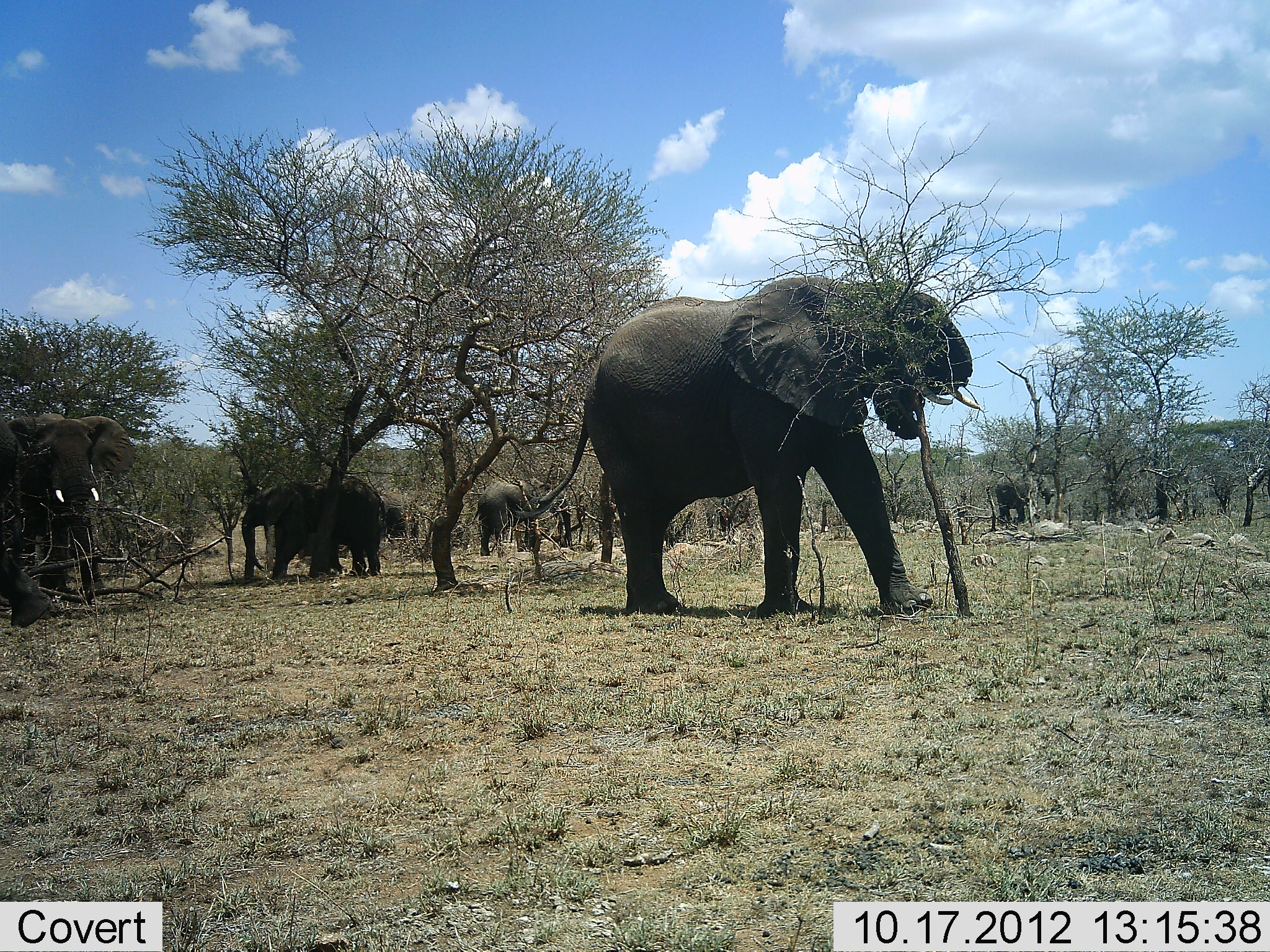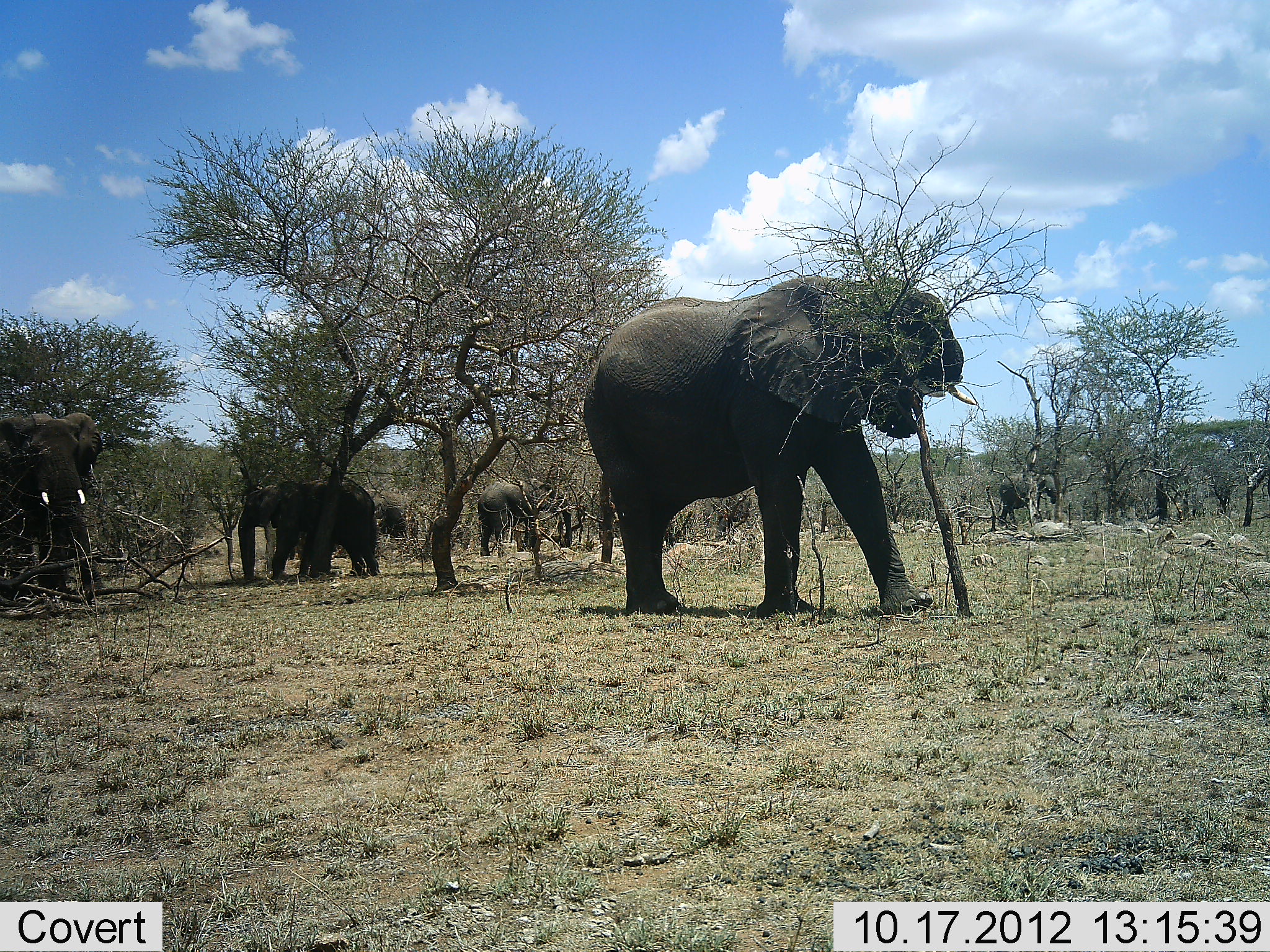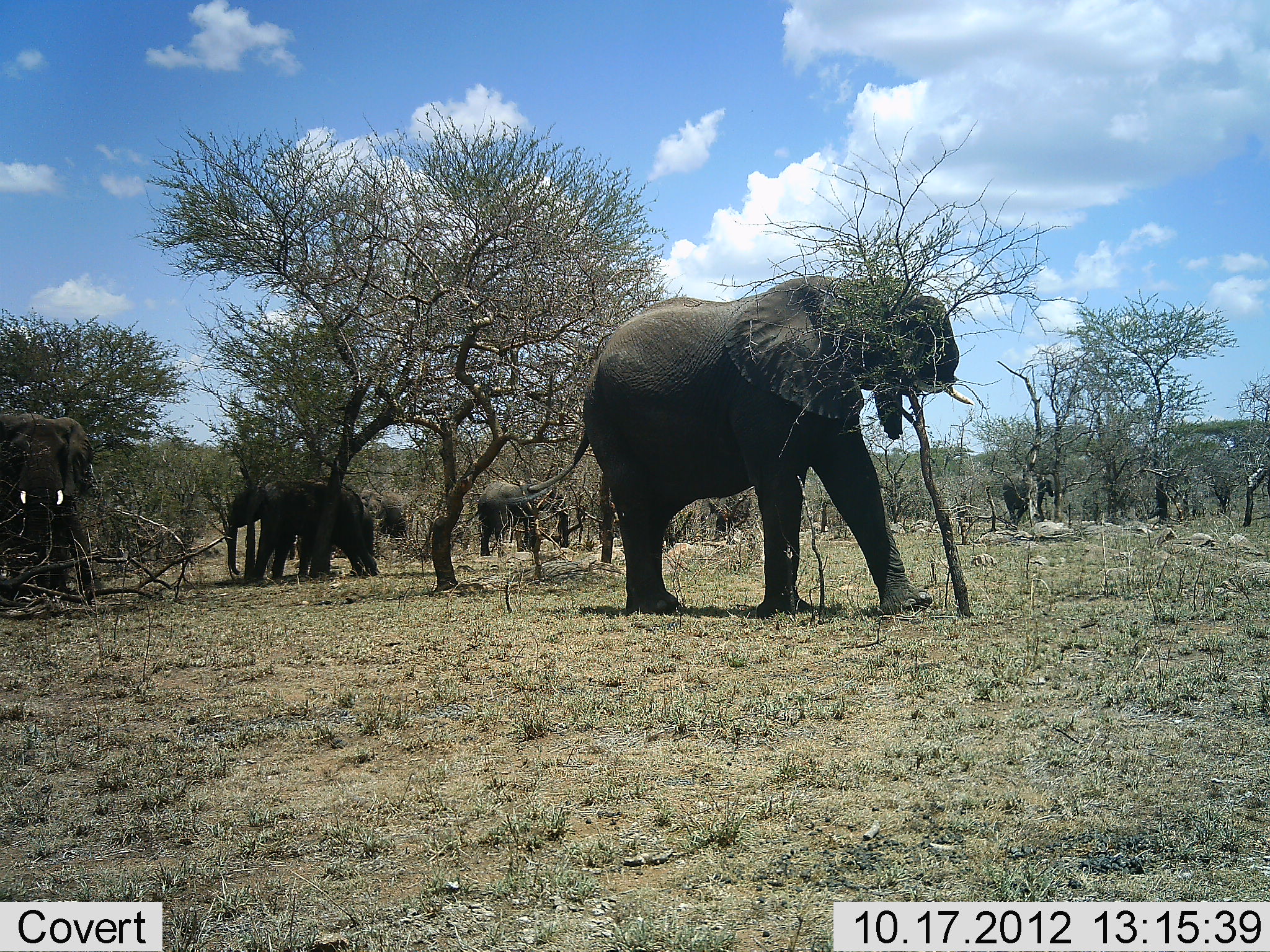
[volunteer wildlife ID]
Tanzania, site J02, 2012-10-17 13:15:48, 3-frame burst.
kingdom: Animalia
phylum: Chordata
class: Mammalia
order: Proboscidea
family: Elephantidae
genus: Loxodonta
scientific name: Loxodonta africana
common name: african bush elephant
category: elephant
Elephant (african bush elephant) (Loxodonta africana), count 6. Behavior (volunteer vote fractions): standing 80%, resting 0%, moving 50%, interacting 0%. Young present (vote fraction): 0%. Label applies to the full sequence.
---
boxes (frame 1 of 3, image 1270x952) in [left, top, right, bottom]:
animal: [539, 273, 985, 618]; [6, 412, 136, 603]; [242, 478, 388, 583]; [1, 417, 53, 627]; [477, 478, 550, 557]; [383, 491, 422, 549]; [995, 475, 1035, 526]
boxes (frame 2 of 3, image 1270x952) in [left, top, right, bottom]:
animal: [582, 273, 979, 618]; [1, 410, 109, 600]; [238, 481, 382, 581]; [477, 482, 542, 555]; [996, 471, 1059, 529]; [374, 489, 411, 540]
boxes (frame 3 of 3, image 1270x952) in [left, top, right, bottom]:
animal: [528, 276, 974, 614]; [1, 410, 95, 604]; [226, 479, 378, 582]; [476, 481, 553, 555]; [1003, 470, 1056, 523]; [364, 487, 410, 538]